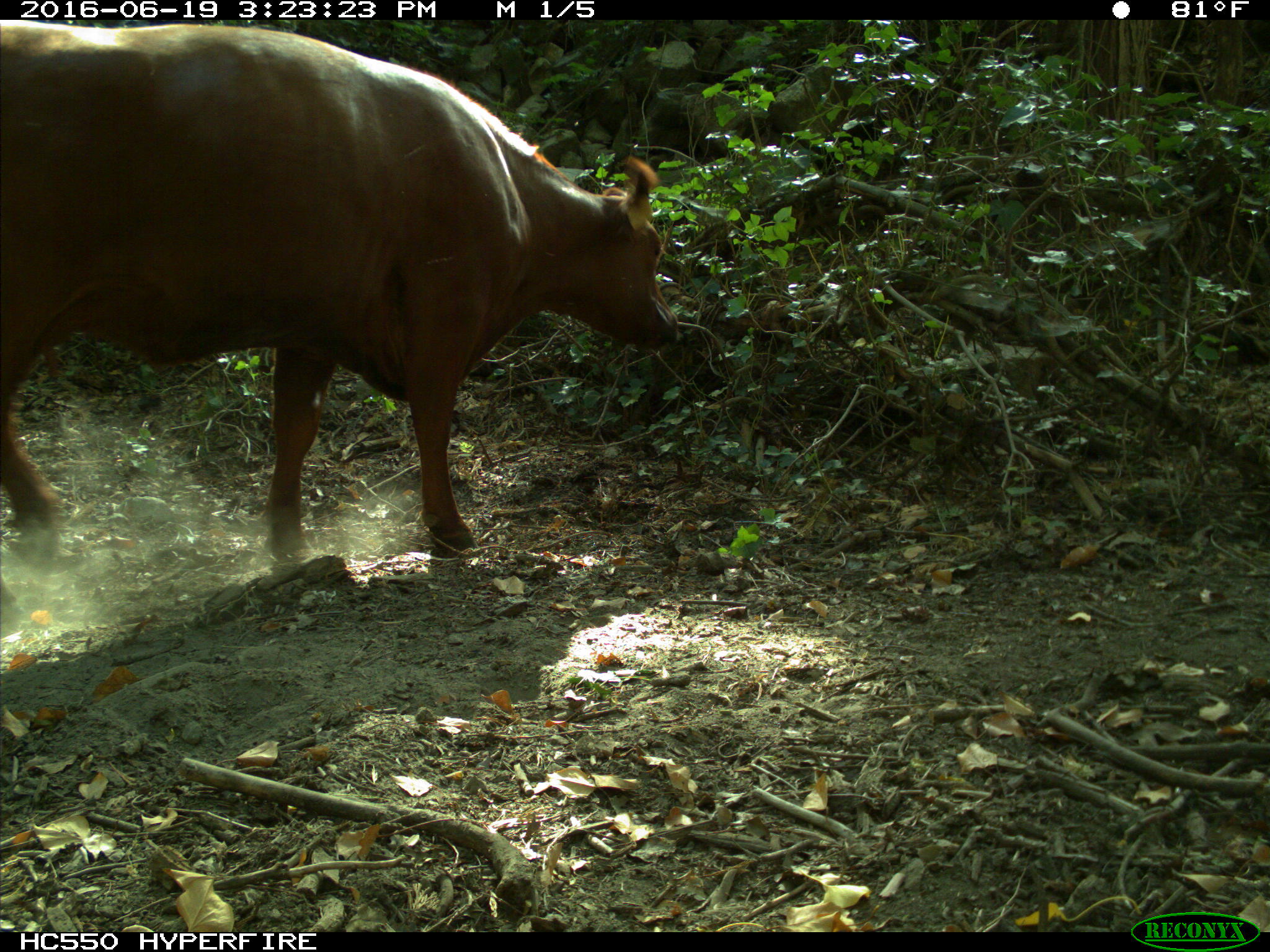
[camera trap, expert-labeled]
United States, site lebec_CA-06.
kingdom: Animalia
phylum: Chordata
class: Mammalia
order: Artiodactyla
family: Bovidae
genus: Bos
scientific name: Bos taurus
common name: domestic cow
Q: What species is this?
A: Bos taurus (domestic cow).